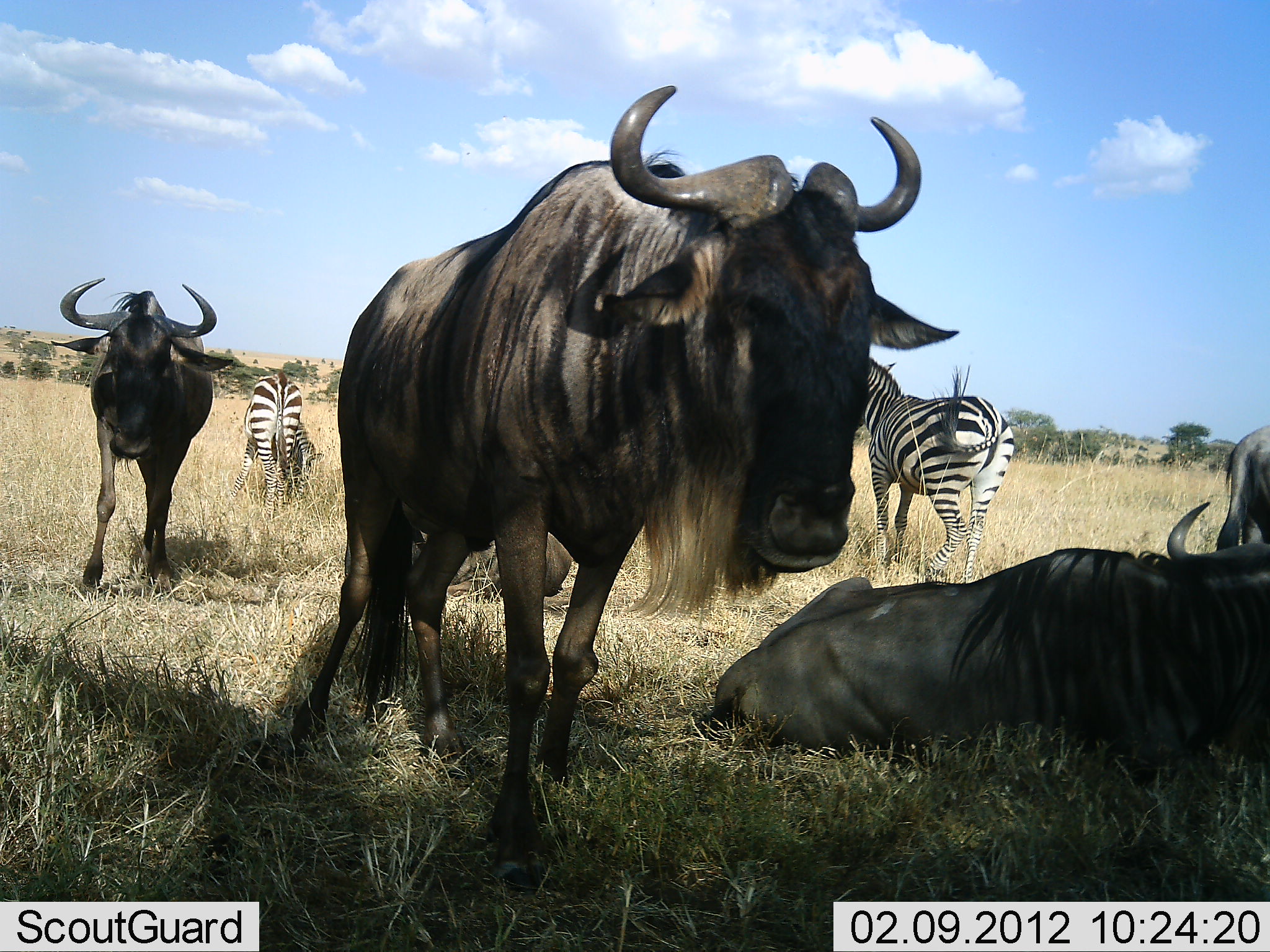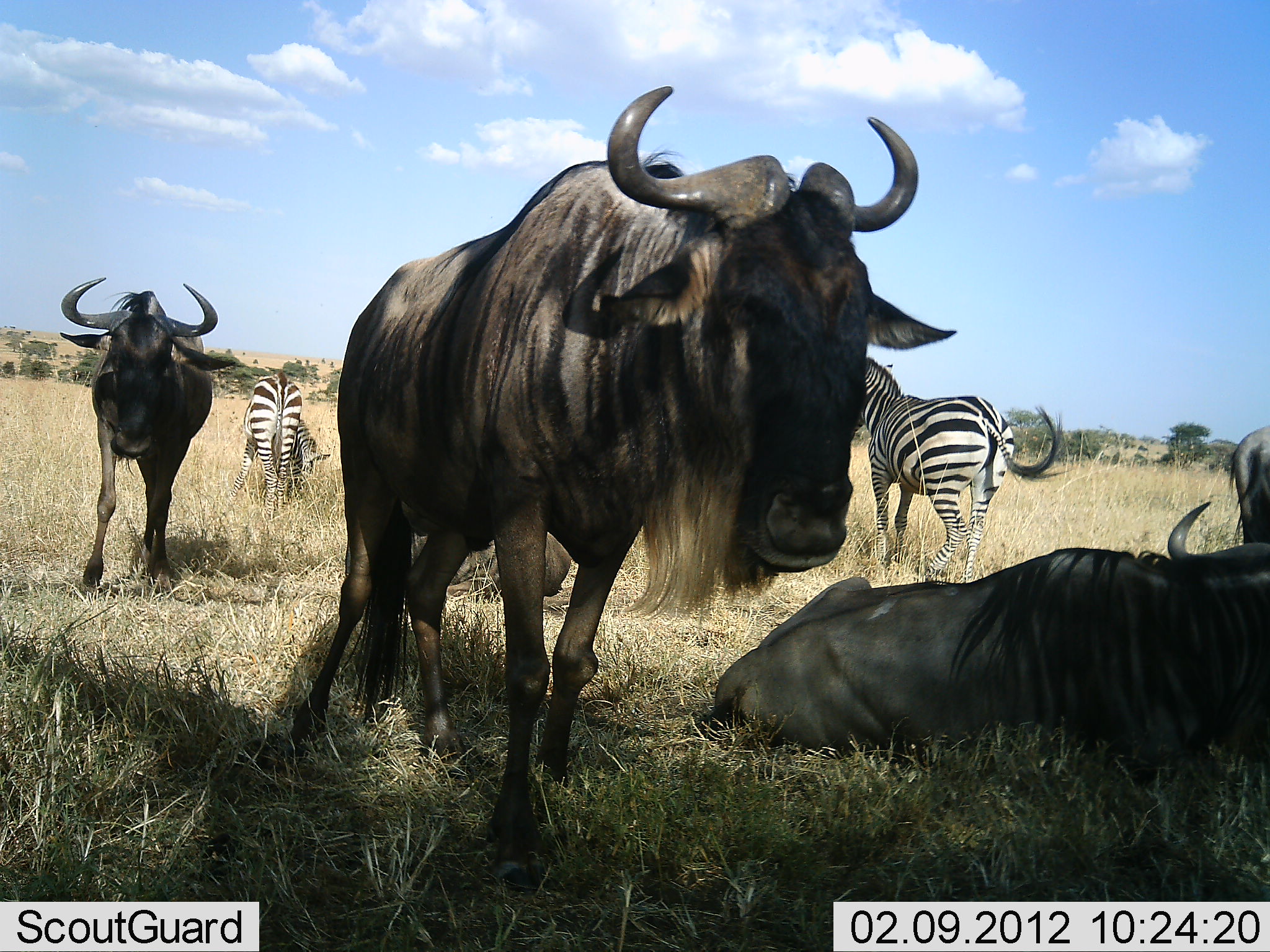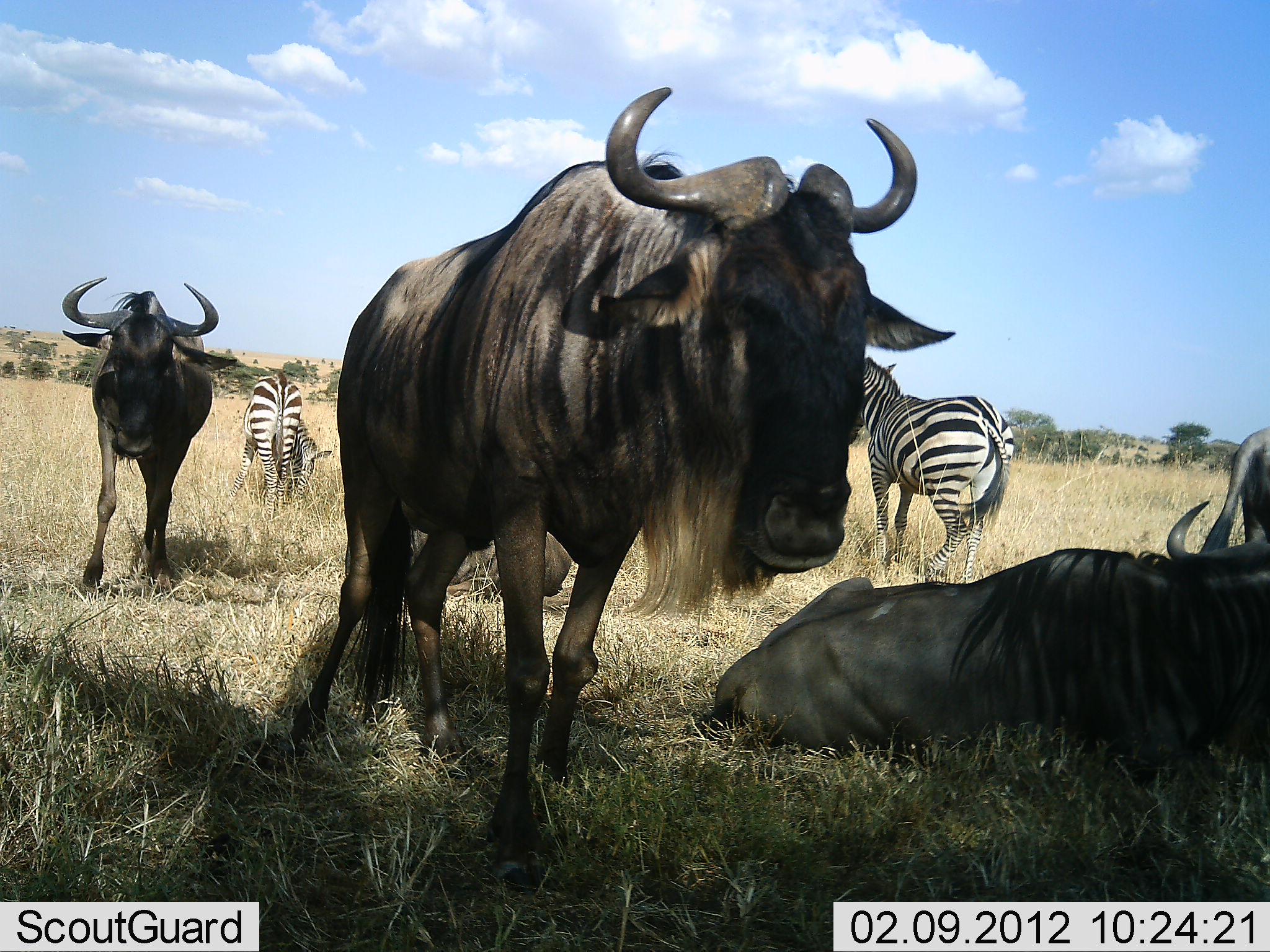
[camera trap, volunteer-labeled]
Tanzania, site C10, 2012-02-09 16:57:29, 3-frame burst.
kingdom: Animalia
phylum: Chordata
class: Mammalia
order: Artiodactyla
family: Bovidae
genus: Connochaetes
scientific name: Connochaetes taurinus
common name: blue wildebeest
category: wildebeest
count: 4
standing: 80%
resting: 95%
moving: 15%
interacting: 5%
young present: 0%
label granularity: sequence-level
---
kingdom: Animalia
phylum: Chordata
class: Mammalia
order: Perissodactyla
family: Equidae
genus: Equus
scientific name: Equus quagga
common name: plains zebra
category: zebra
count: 2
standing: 83%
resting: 0%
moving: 11%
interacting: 6%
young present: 0%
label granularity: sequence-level